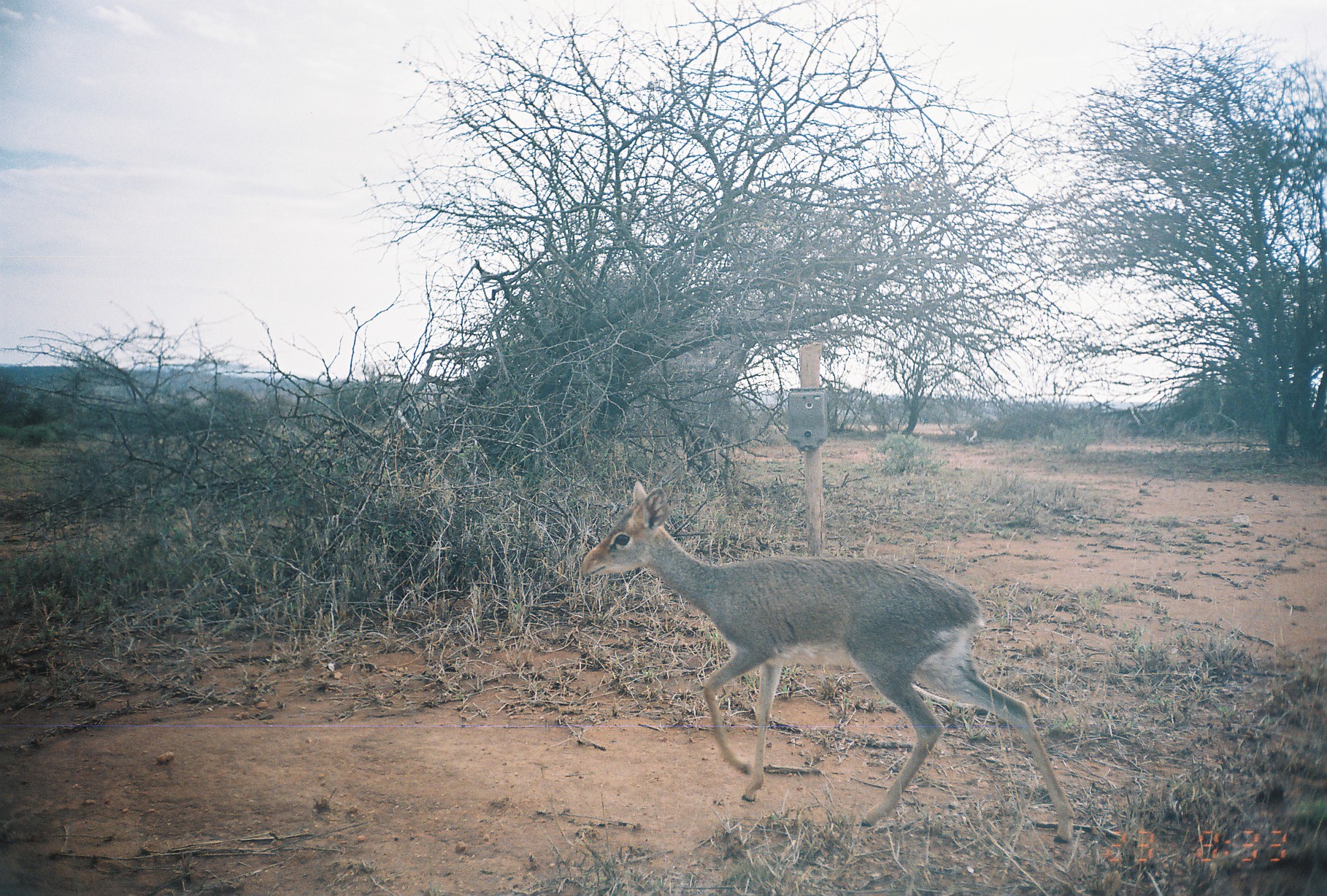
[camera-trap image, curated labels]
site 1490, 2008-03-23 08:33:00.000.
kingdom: Animalia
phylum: Chordata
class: Mammalia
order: Artiodactyla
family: Bovidae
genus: Madoqua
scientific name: Madoqua guentheri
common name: günther's dik-dik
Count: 1.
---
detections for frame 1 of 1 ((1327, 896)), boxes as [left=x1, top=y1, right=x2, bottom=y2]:
madoqua guentheri: [left=576, top=476, right=1076, bottom=844]